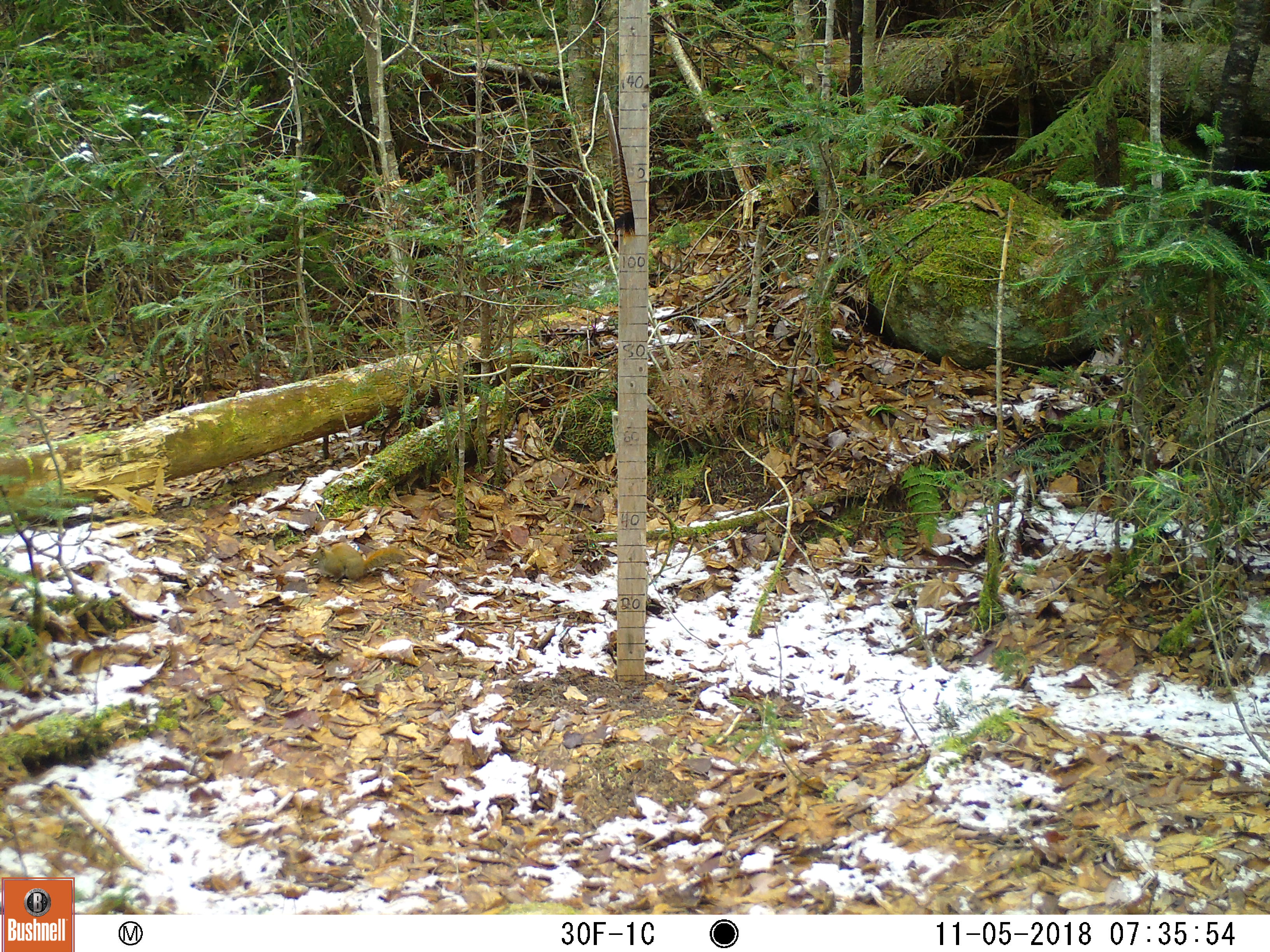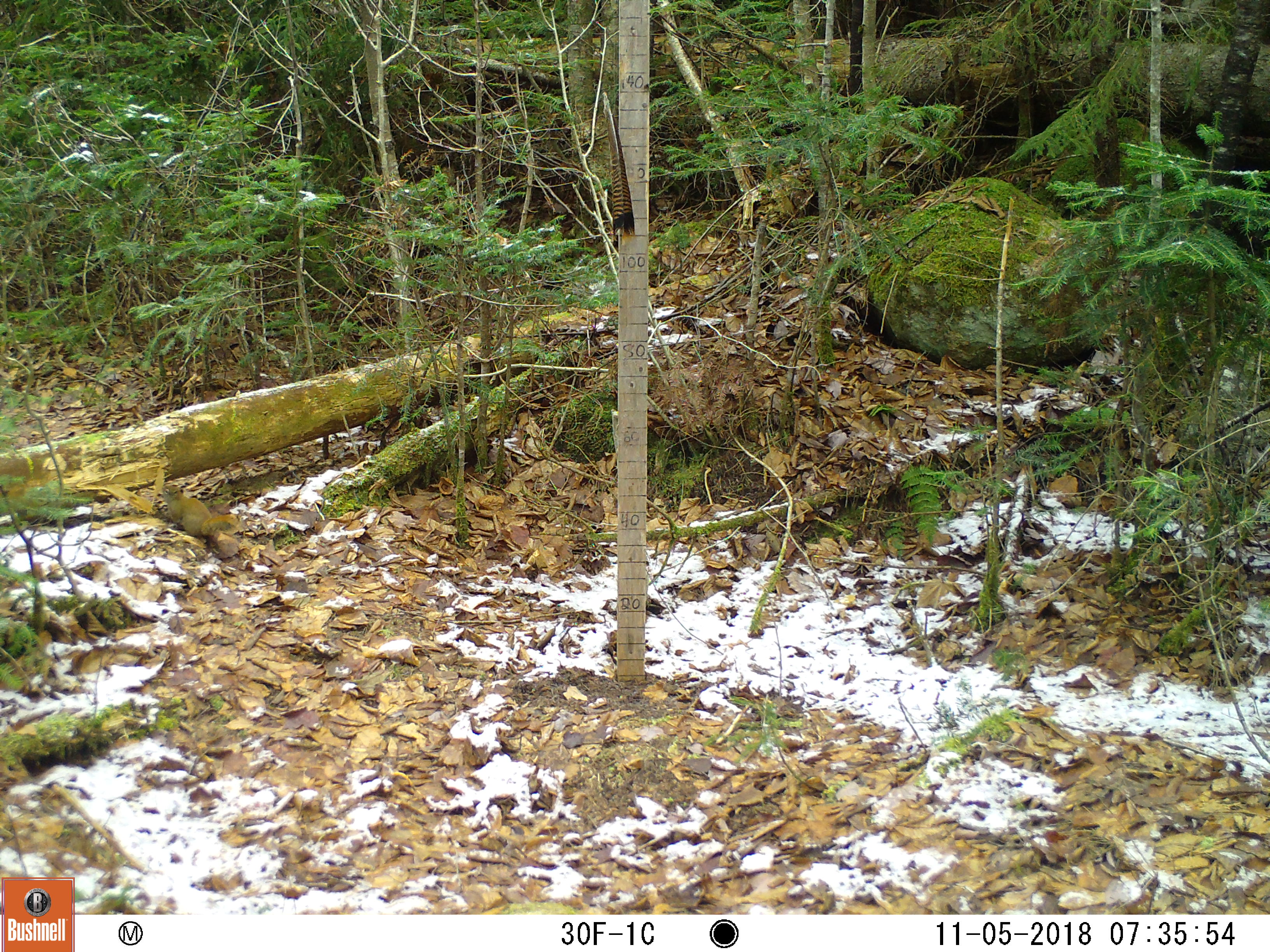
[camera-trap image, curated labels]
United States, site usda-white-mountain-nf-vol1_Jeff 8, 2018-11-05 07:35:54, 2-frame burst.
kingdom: Animalia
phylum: Chordata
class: Mammalia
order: Rodentia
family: Sciuridae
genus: Tamiasciurus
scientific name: Tamiasciurus hudsonicus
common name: red squirrel